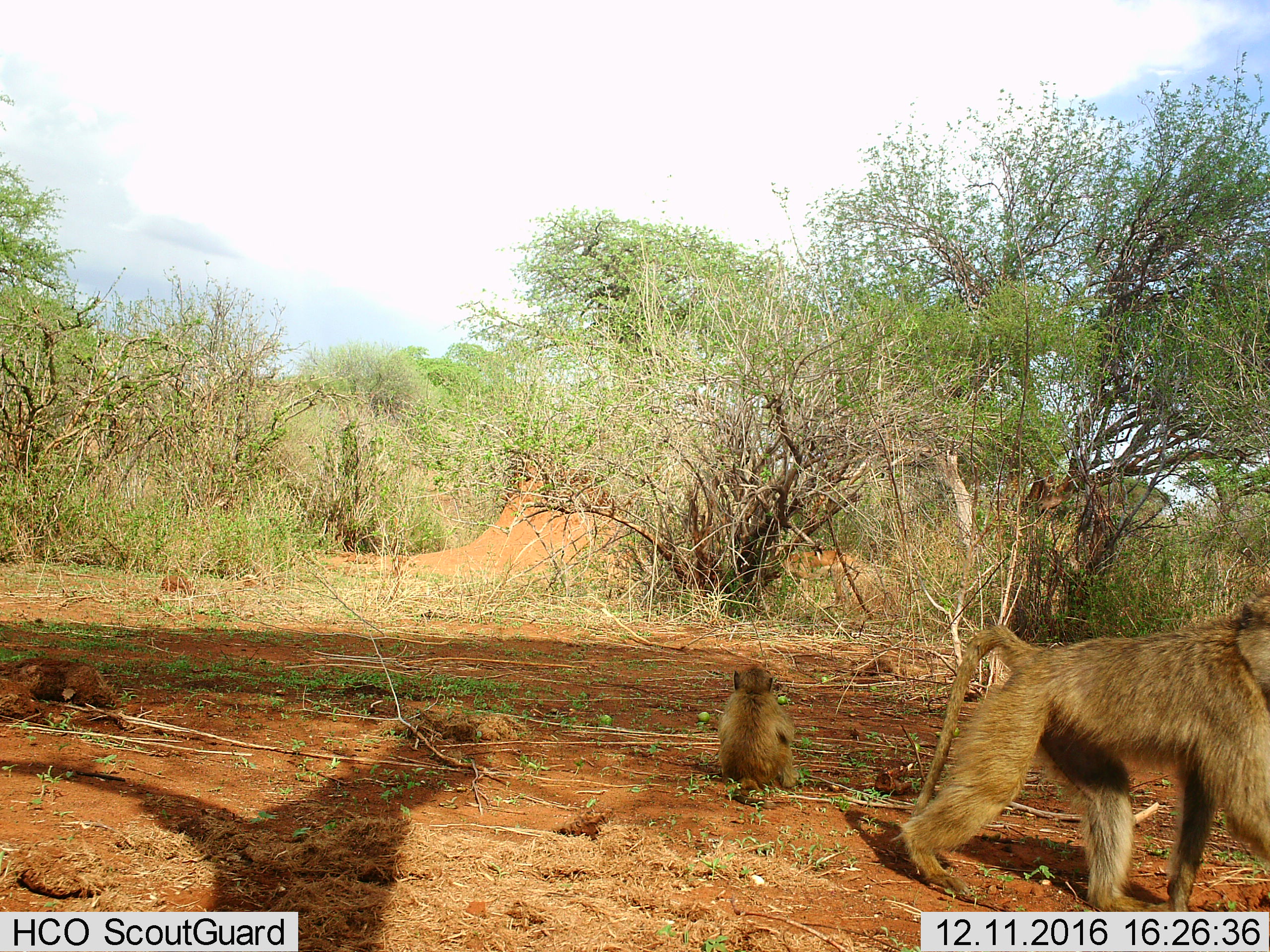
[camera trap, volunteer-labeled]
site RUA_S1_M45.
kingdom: Animalia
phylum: Chordata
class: Mammalia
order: Primates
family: Cercopithecidae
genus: Papio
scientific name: Papio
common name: baboon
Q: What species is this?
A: Baboon (Papio).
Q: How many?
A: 2.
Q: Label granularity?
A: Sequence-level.